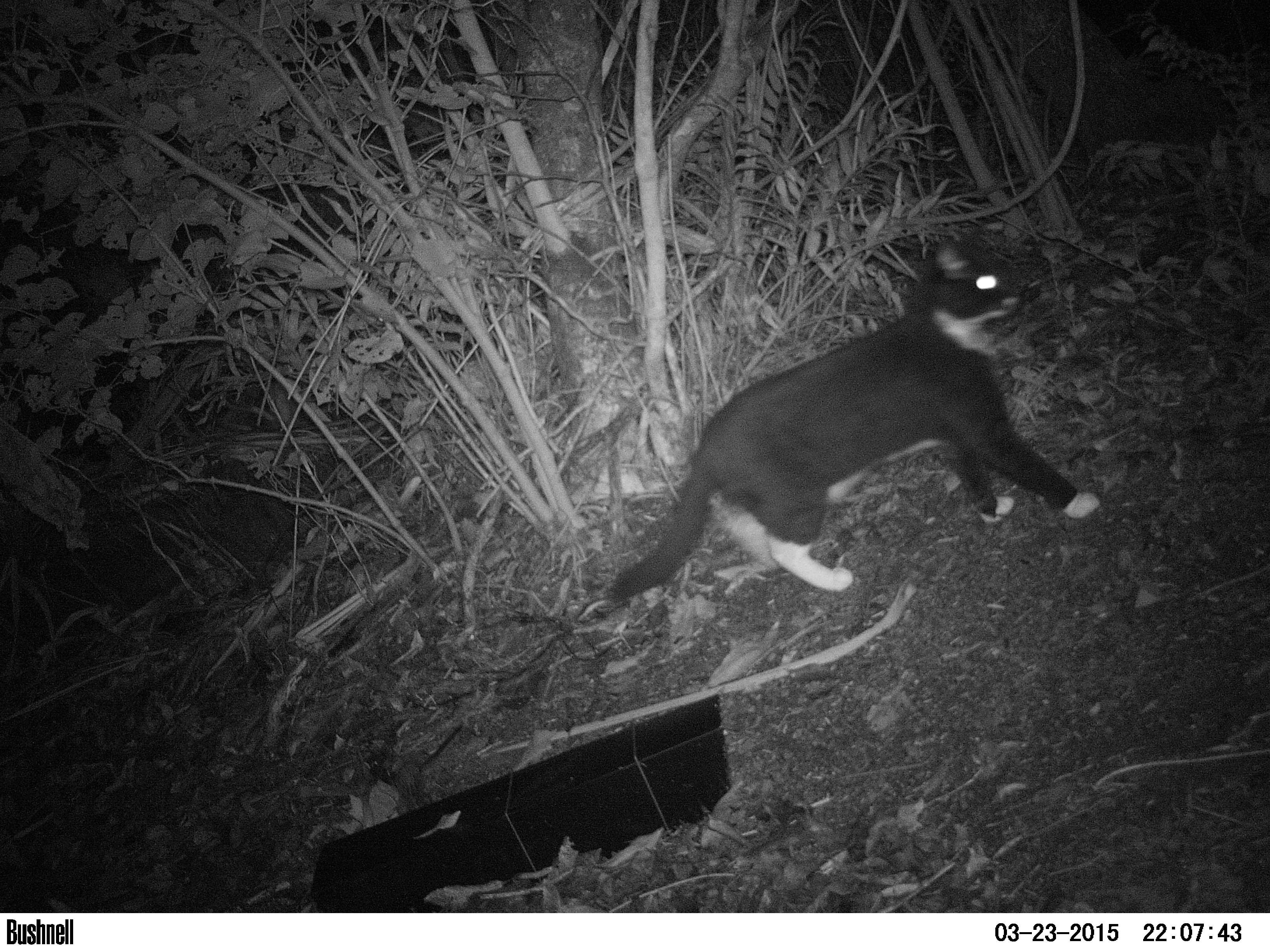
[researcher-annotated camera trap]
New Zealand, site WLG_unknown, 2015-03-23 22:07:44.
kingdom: Animalia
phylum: Chordata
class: Mammalia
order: Carnivora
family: Felidae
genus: Felis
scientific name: Felis catus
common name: domestic cat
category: cat